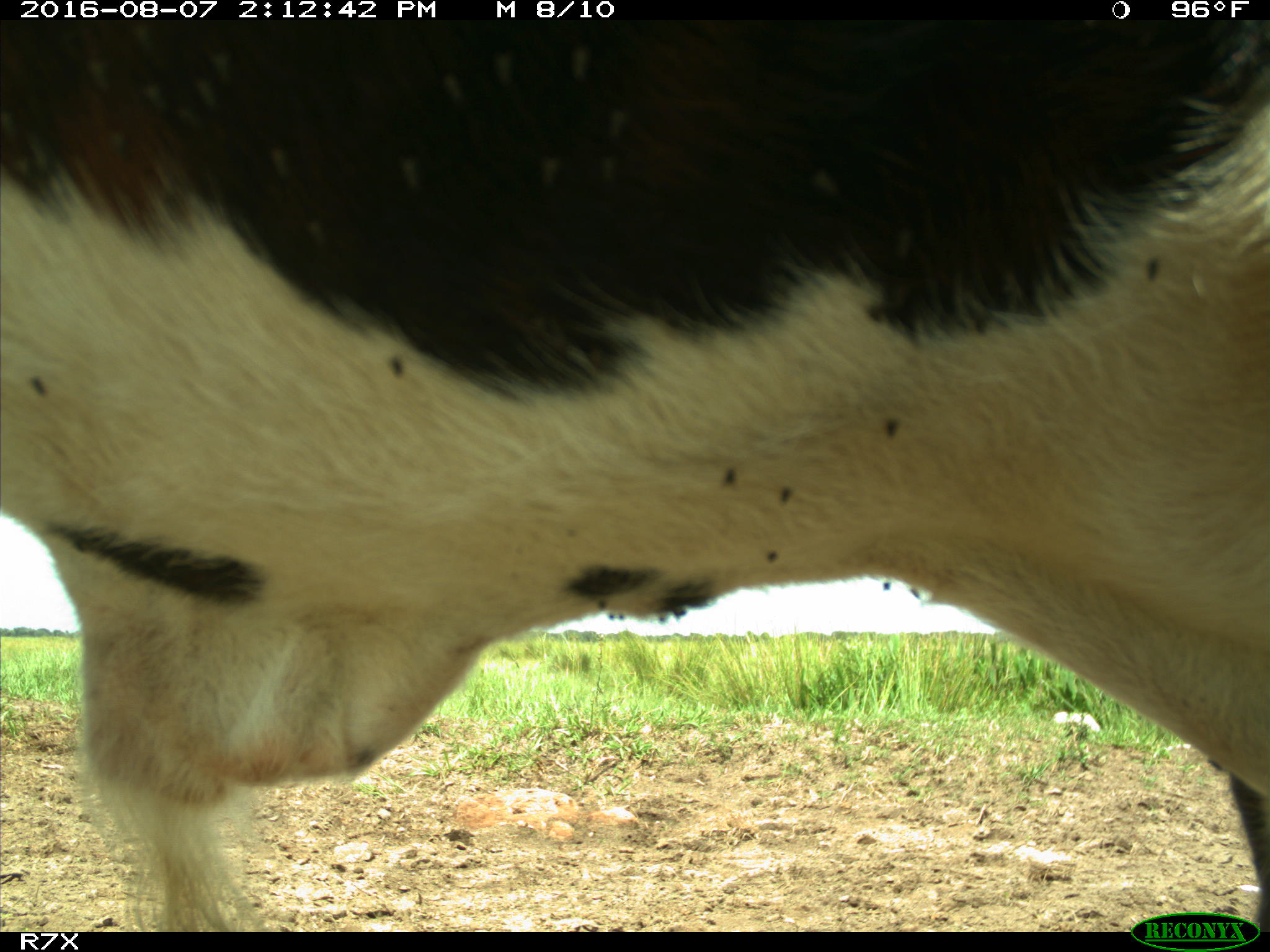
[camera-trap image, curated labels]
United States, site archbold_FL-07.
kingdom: Animalia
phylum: Chordata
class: Mammalia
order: Artiodactyla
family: Bovidae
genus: Bos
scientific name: Bos taurus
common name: domestic cow